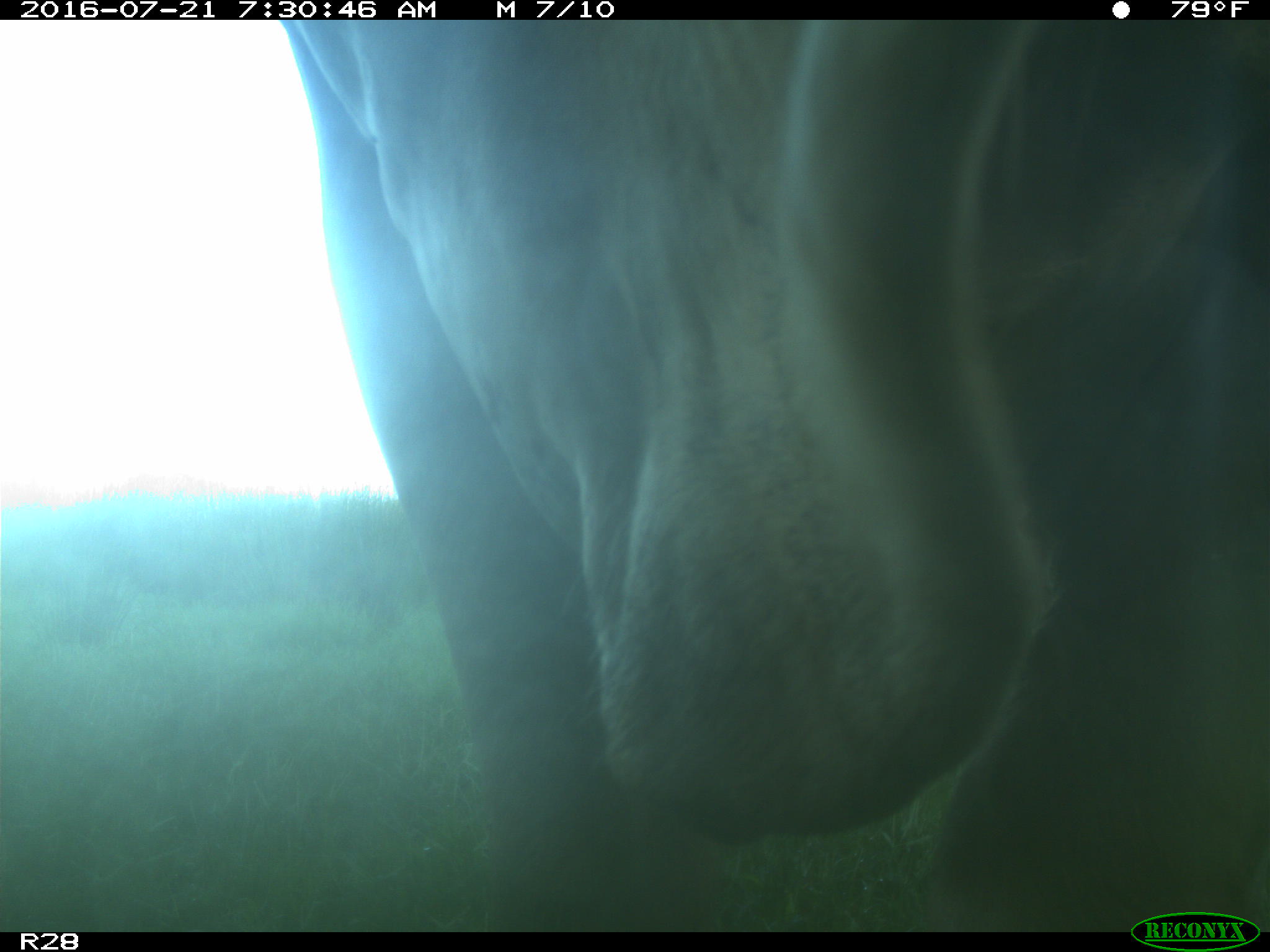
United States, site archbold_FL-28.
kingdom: Animalia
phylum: Chordata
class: Mammalia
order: Artiodactyla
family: Bovidae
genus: Bos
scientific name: Bos taurus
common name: domestic cow